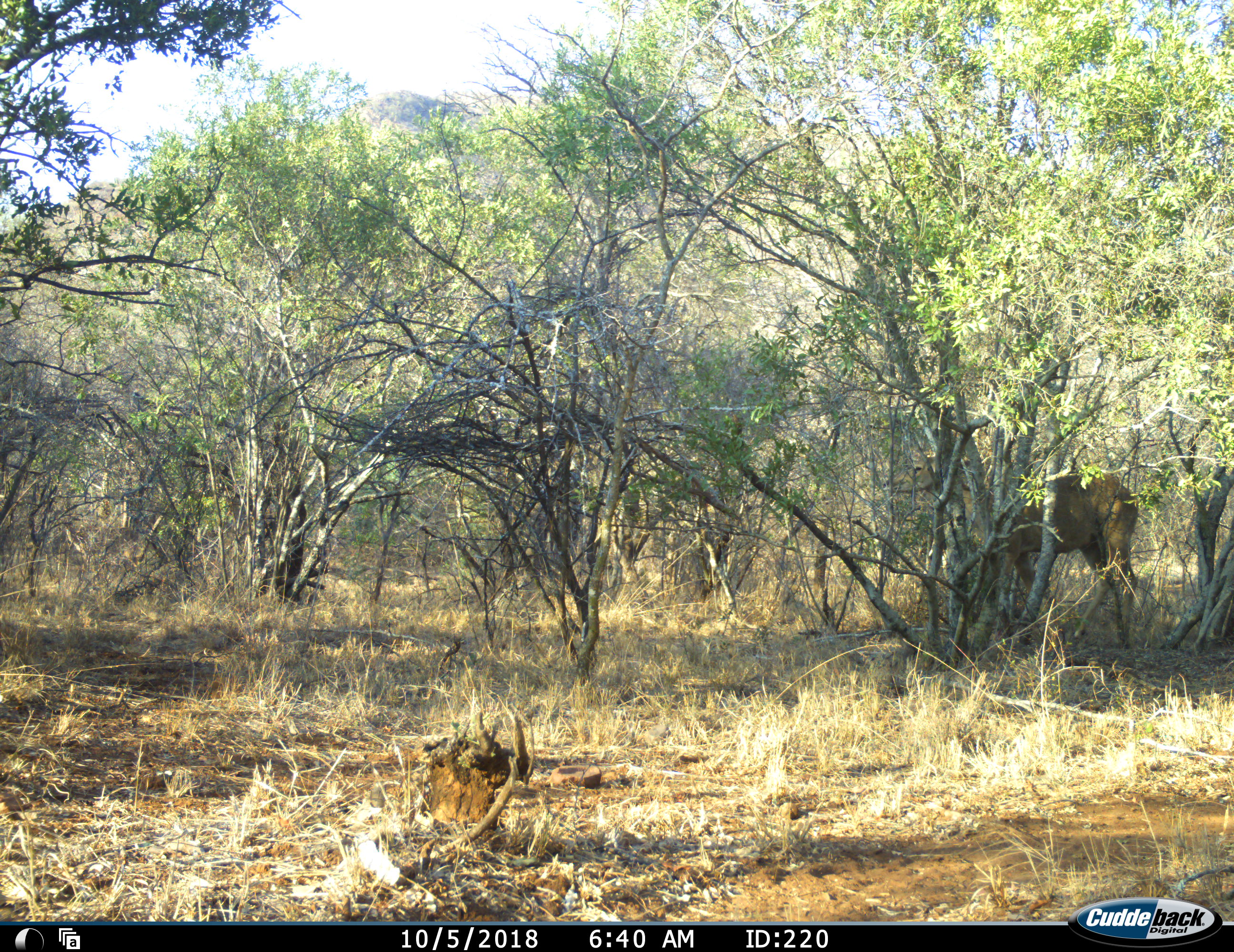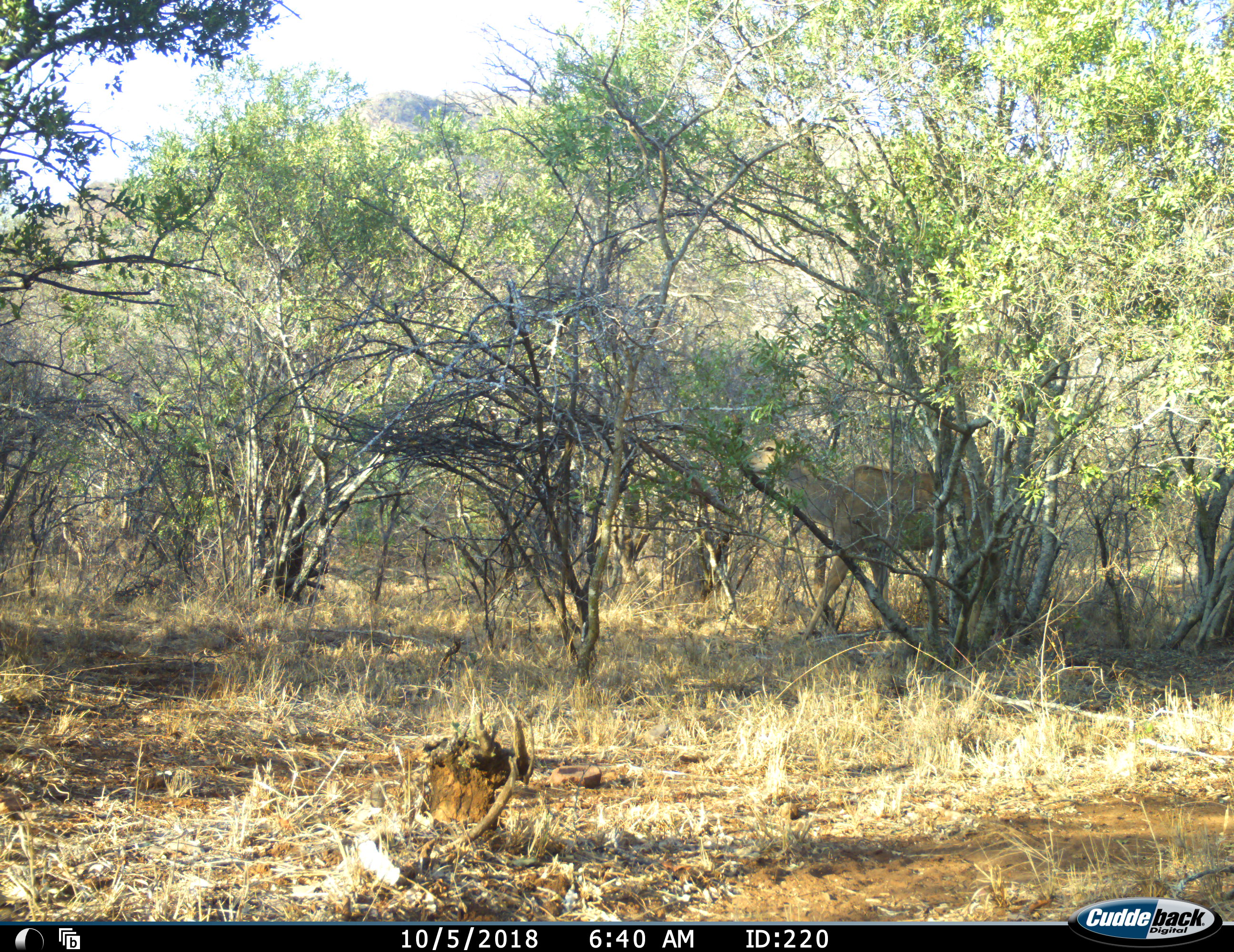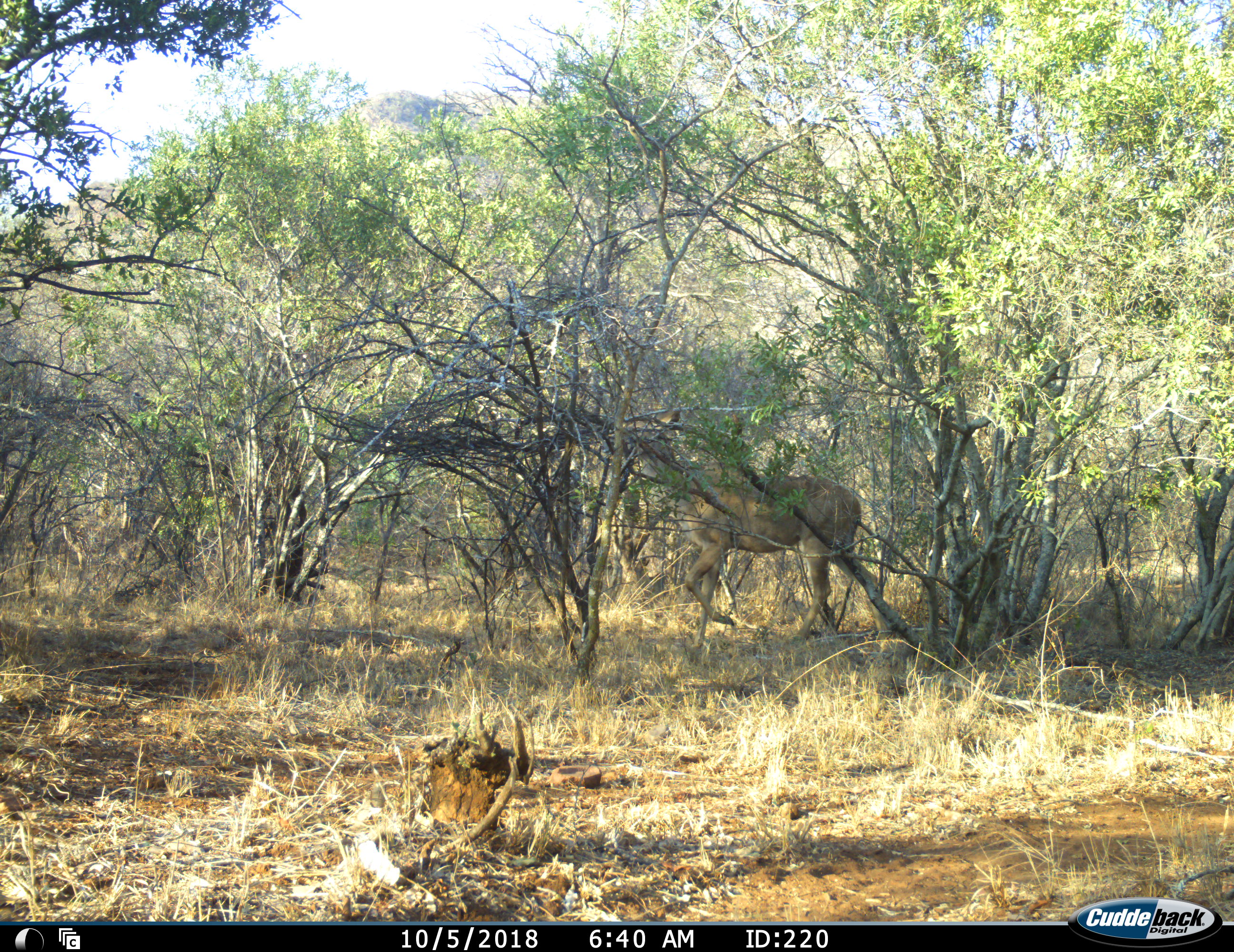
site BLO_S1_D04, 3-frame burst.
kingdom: Animalia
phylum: Chordata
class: Mammalia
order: Artiodactyla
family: Bovidae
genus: Tragelaphus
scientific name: Tragelaphus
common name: kudu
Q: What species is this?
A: Kudu (Tragelaphus).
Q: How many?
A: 1.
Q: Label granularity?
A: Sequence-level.